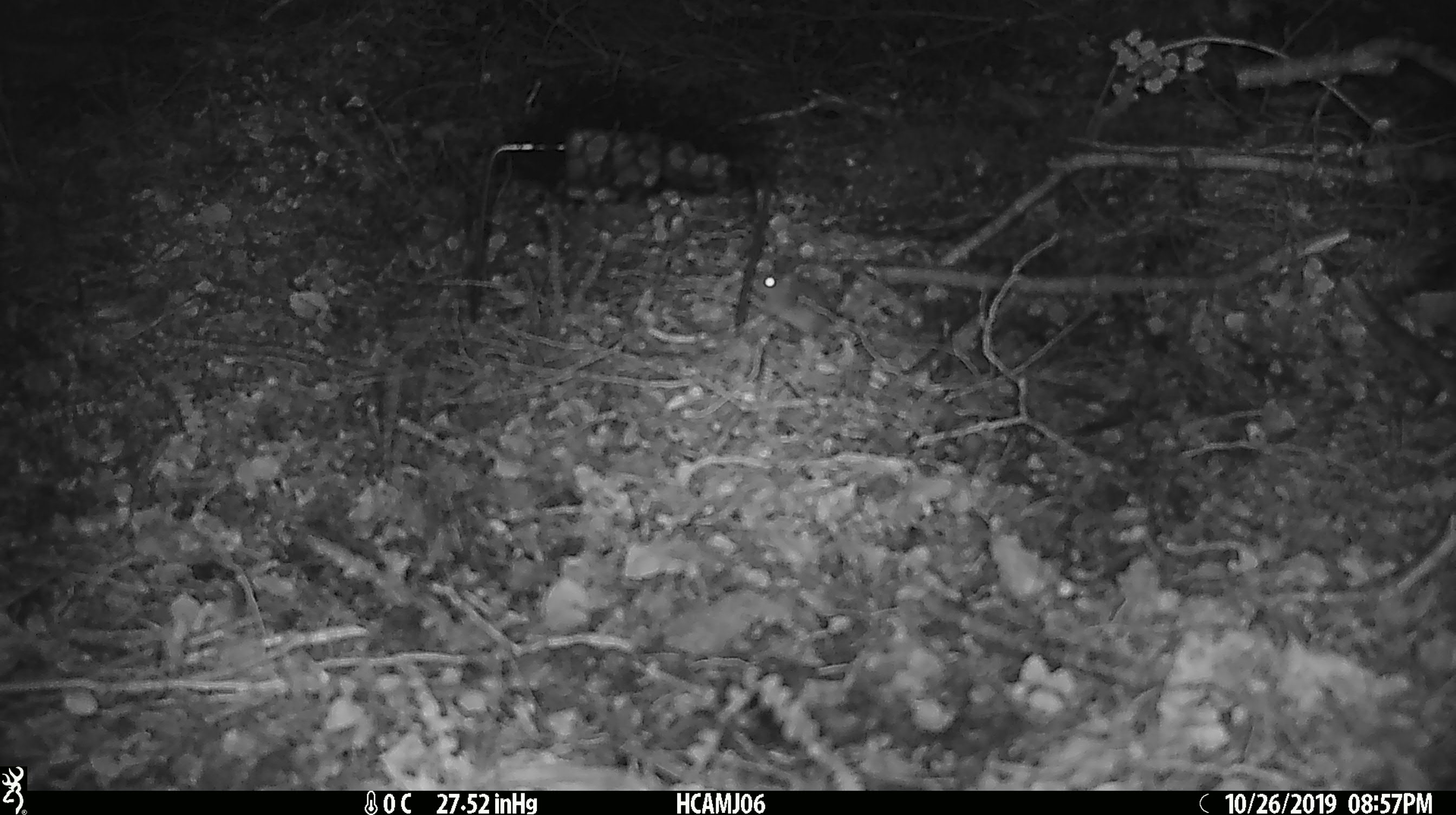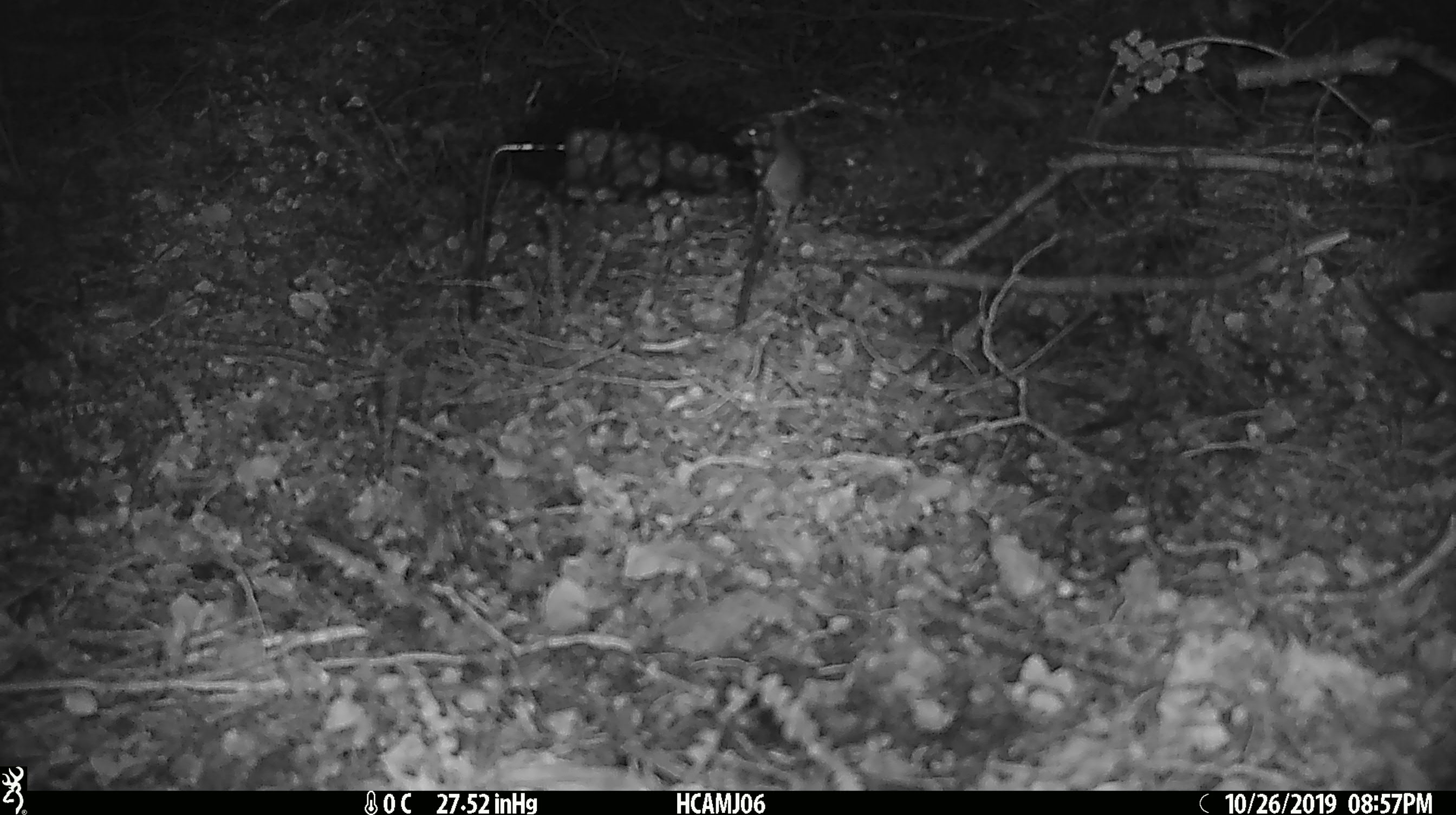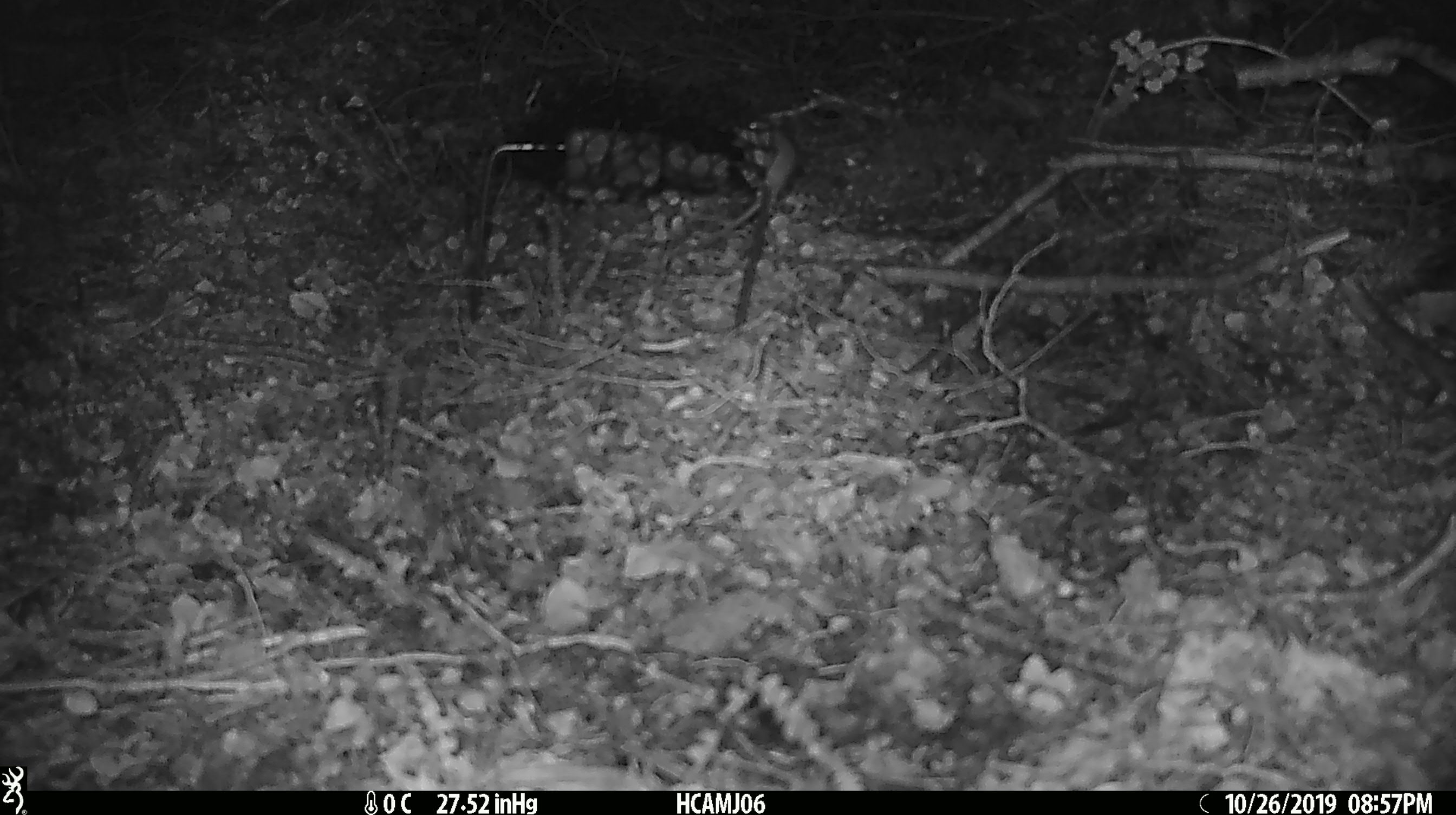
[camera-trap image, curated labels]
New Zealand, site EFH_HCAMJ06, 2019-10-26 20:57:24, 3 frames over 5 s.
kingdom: Animalia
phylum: Chordata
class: Mammalia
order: Rodentia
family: Muridae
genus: Mus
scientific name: Mus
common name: mouse